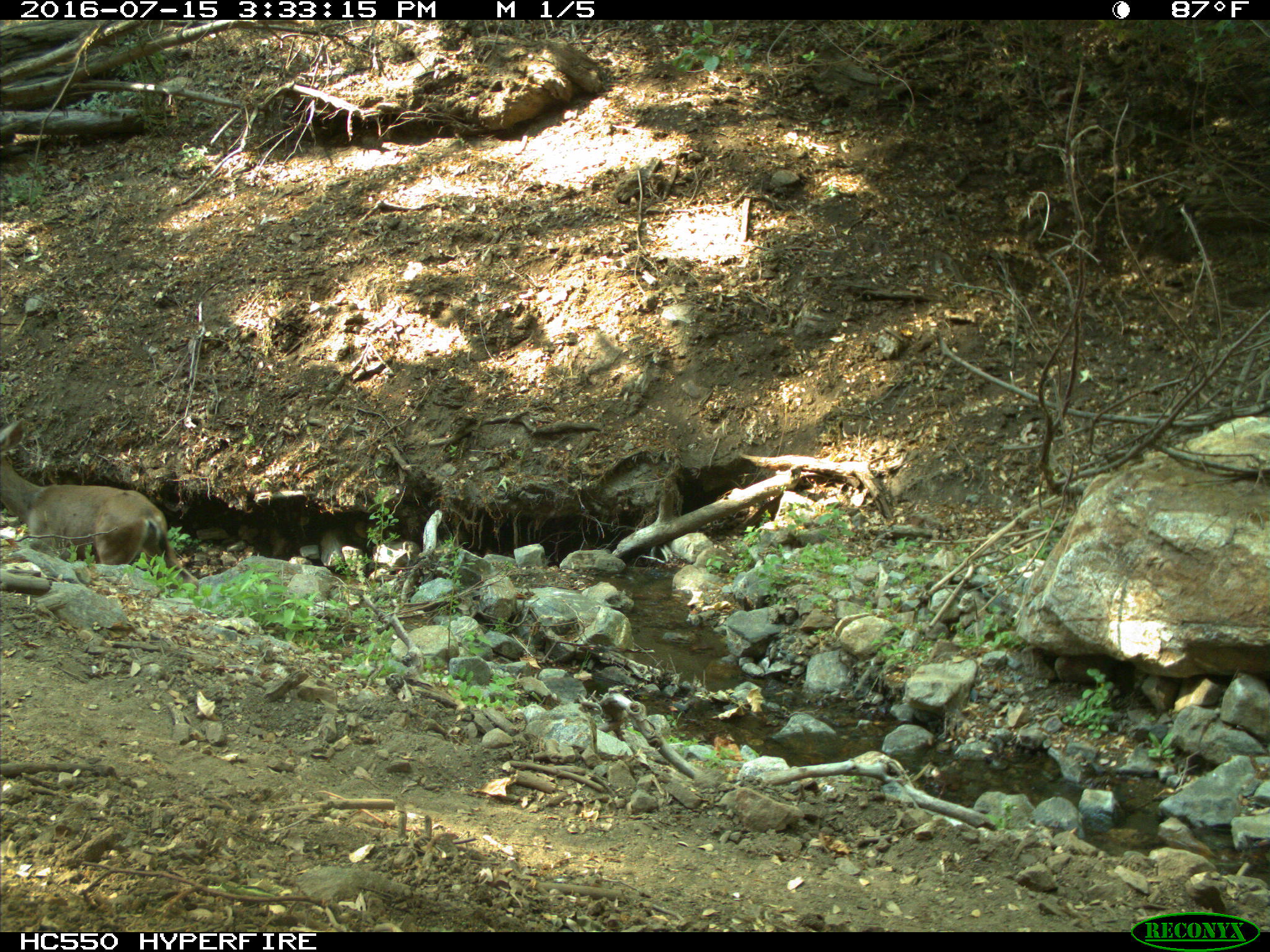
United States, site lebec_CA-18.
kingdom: Animalia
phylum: Chordata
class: Mammalia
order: Artiodactyla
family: Cervidae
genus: Odocoileus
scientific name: Odocoileus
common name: deer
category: unidentified deer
Unidentified deer (deer) (Odocoileus).